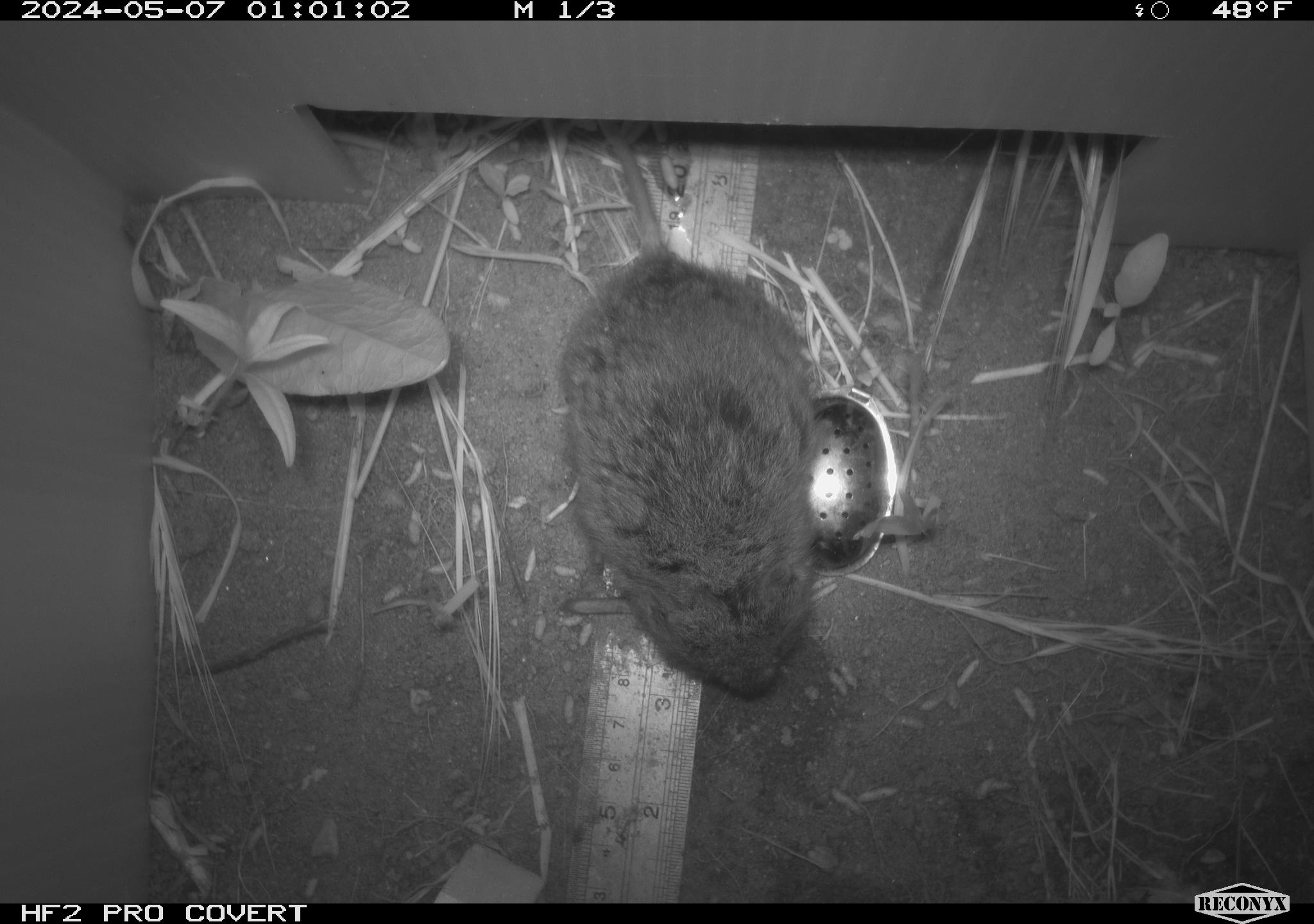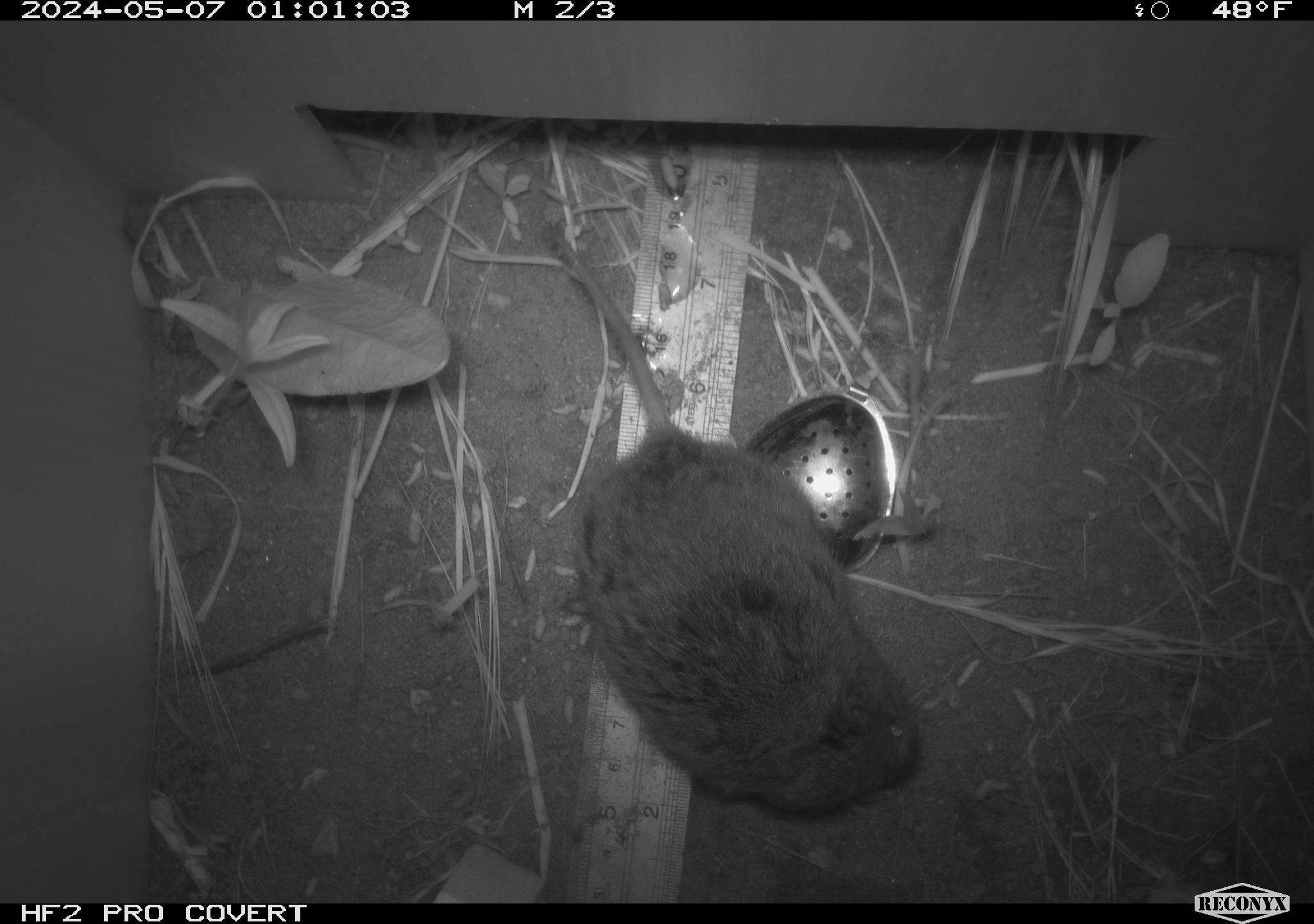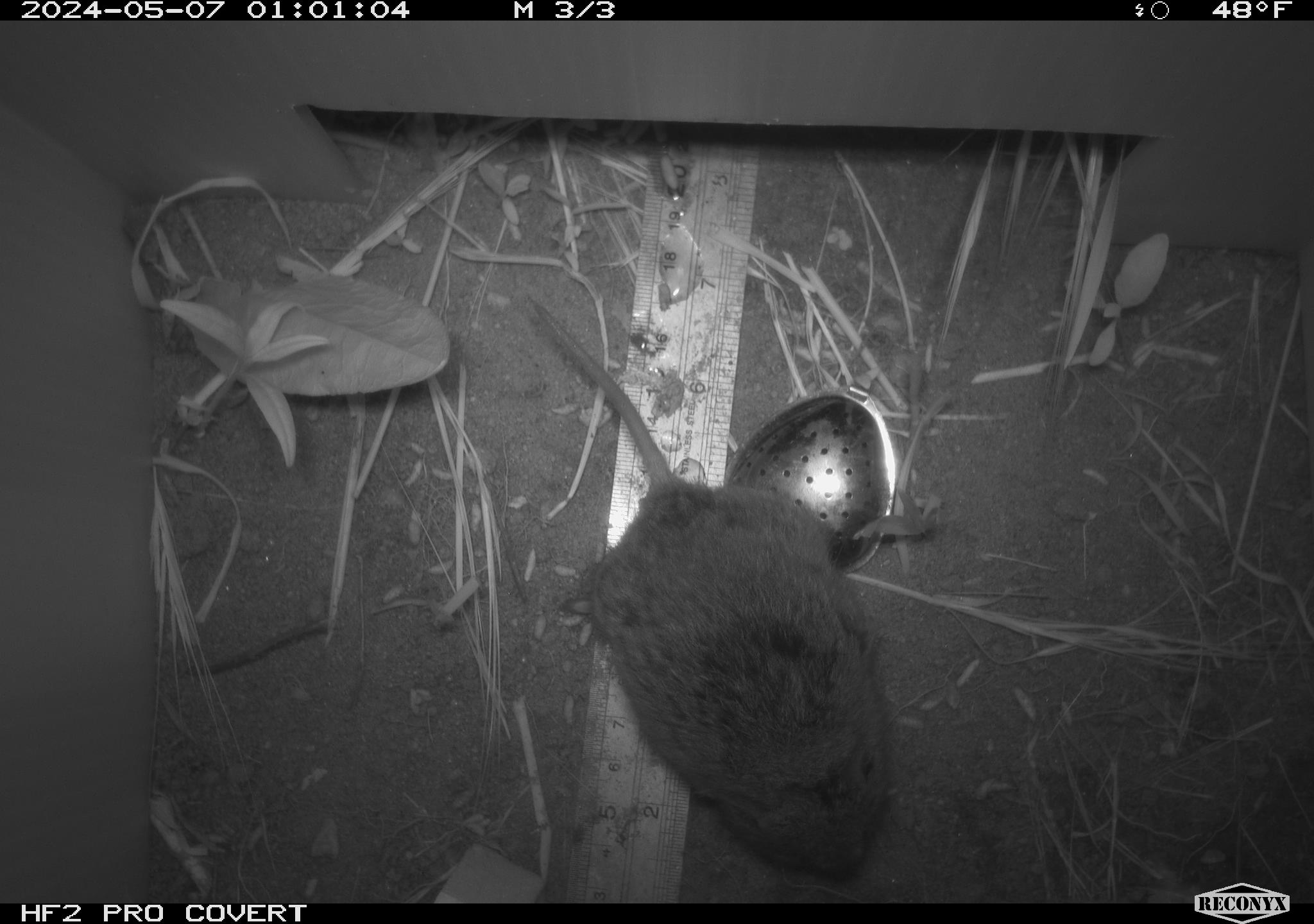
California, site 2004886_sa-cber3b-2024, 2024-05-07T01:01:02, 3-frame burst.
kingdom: Animalia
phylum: Chordata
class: Mammalia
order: Rodentia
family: Cricetidae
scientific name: Arvicolinae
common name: voles, lemmings, and muskrats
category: arvicolinae subfamily